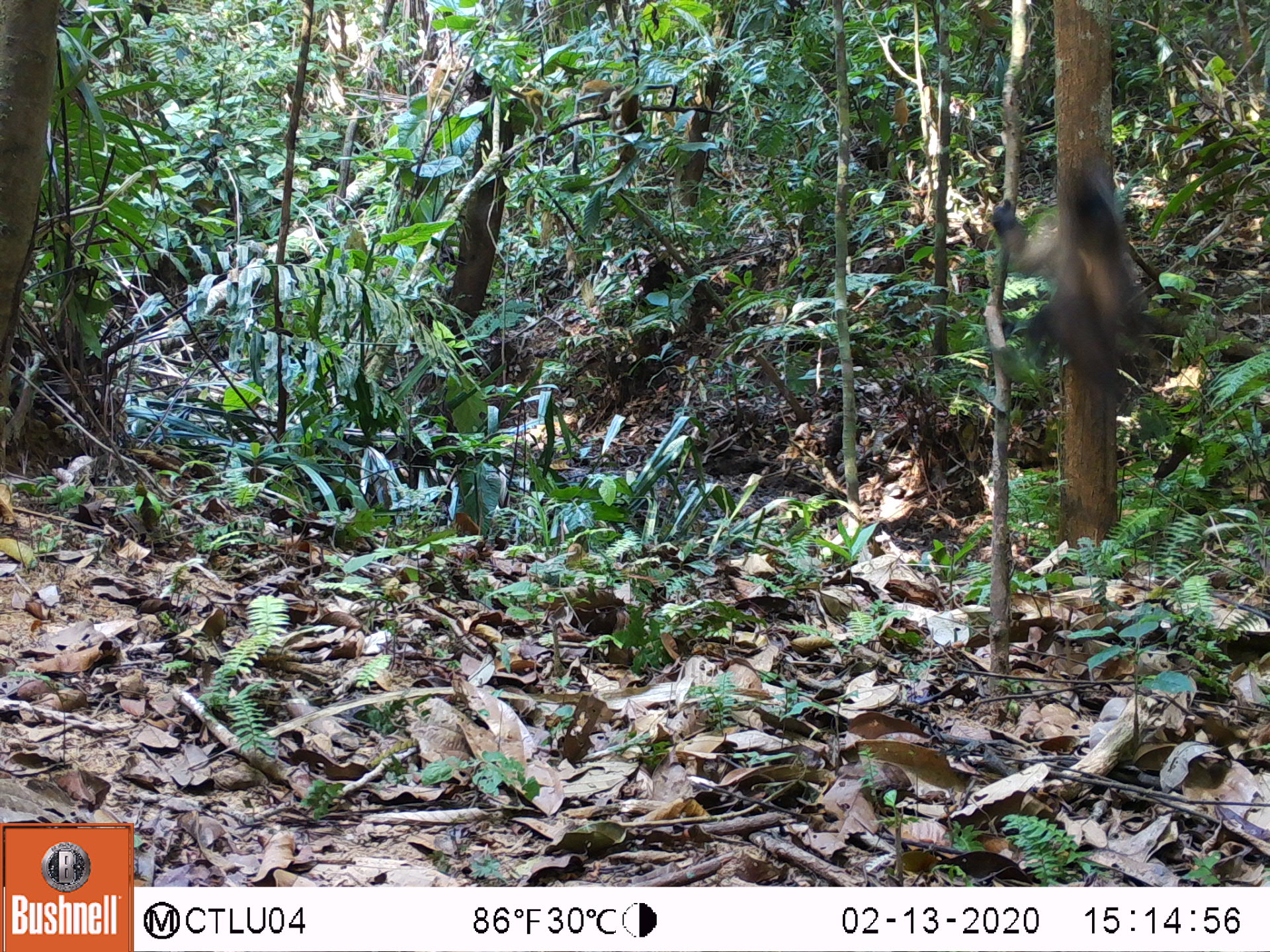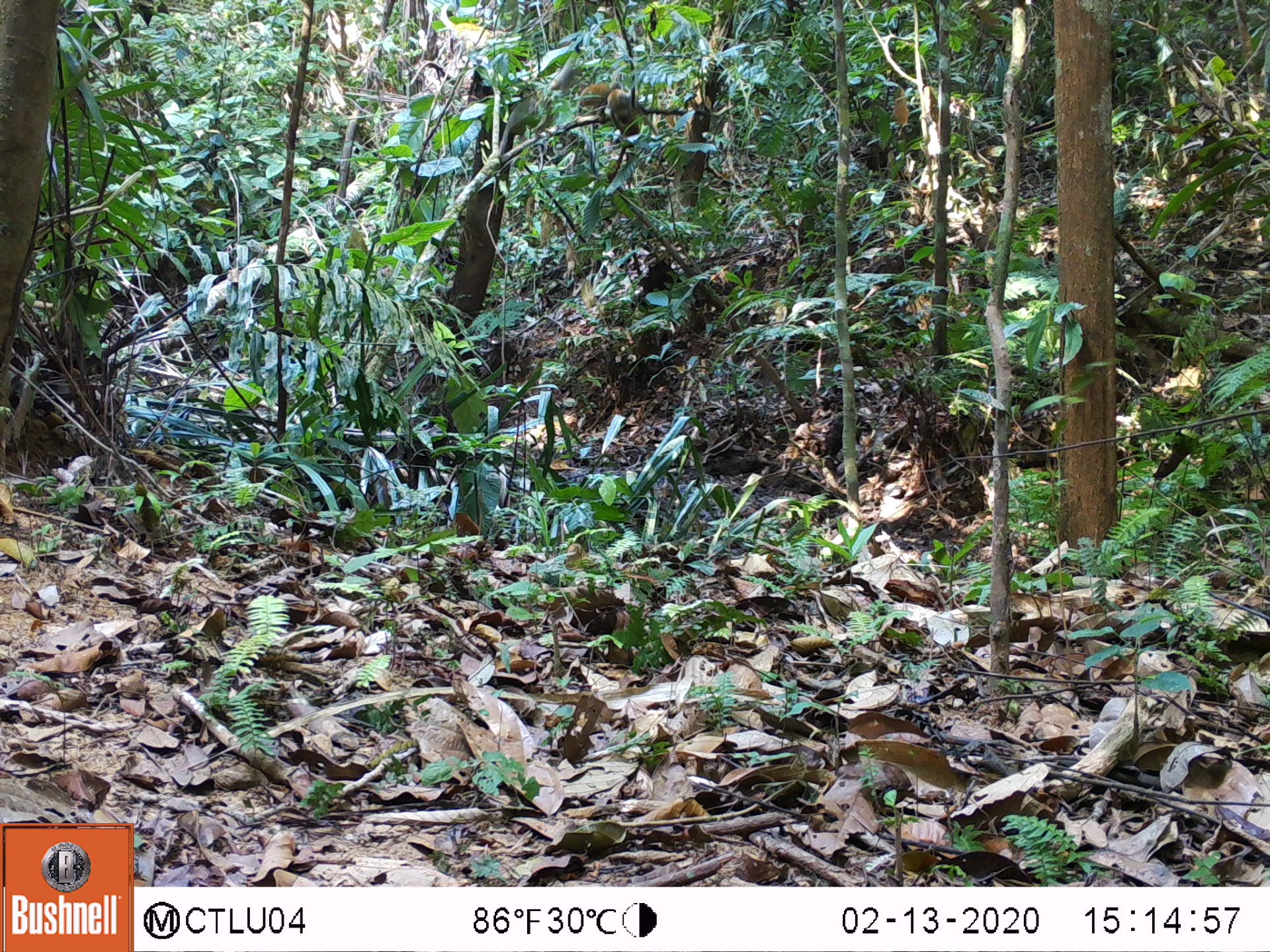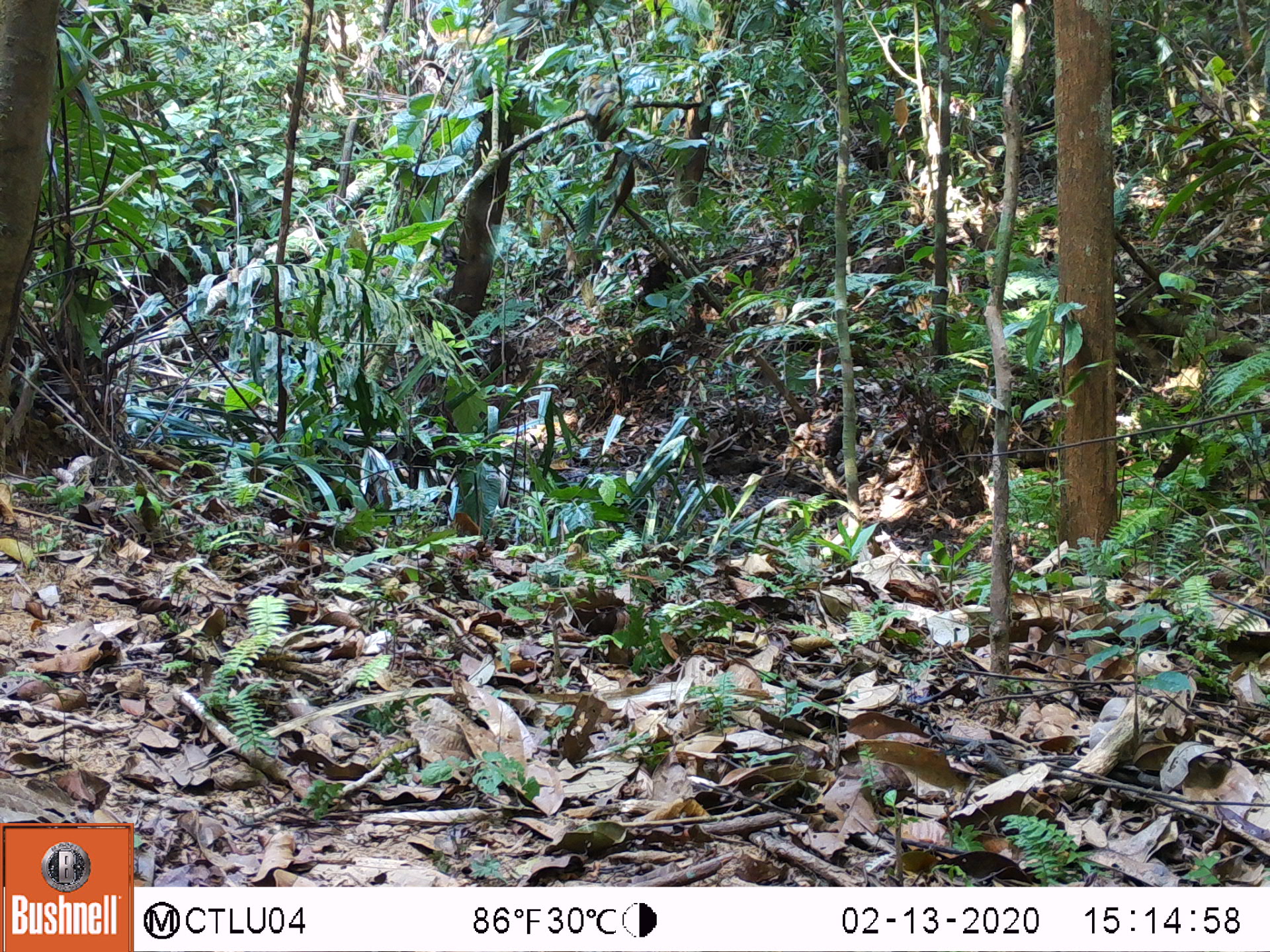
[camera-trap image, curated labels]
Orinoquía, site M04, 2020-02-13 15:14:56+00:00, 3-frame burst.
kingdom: Animalia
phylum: Chordata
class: Mammalia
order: Primates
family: Cebidae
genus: Sapajus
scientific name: Sapajus apella margaritae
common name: margarita island capuchin